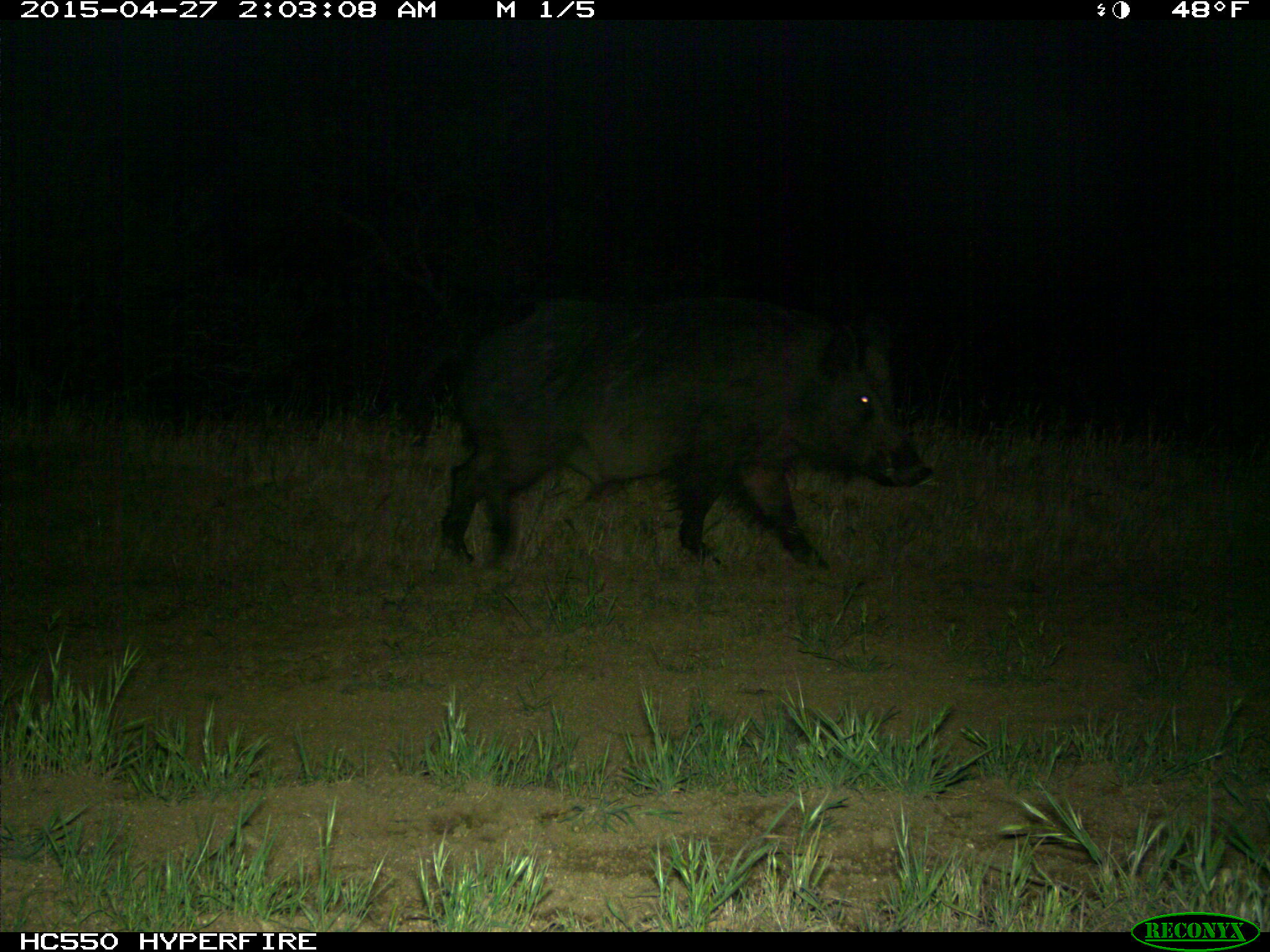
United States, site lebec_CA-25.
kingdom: Animalia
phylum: Chordata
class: Mammalia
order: Artiodactyla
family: Suidae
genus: Sus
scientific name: Sus scrofa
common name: wild boar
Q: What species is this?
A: Sus scrofa (wild boar).